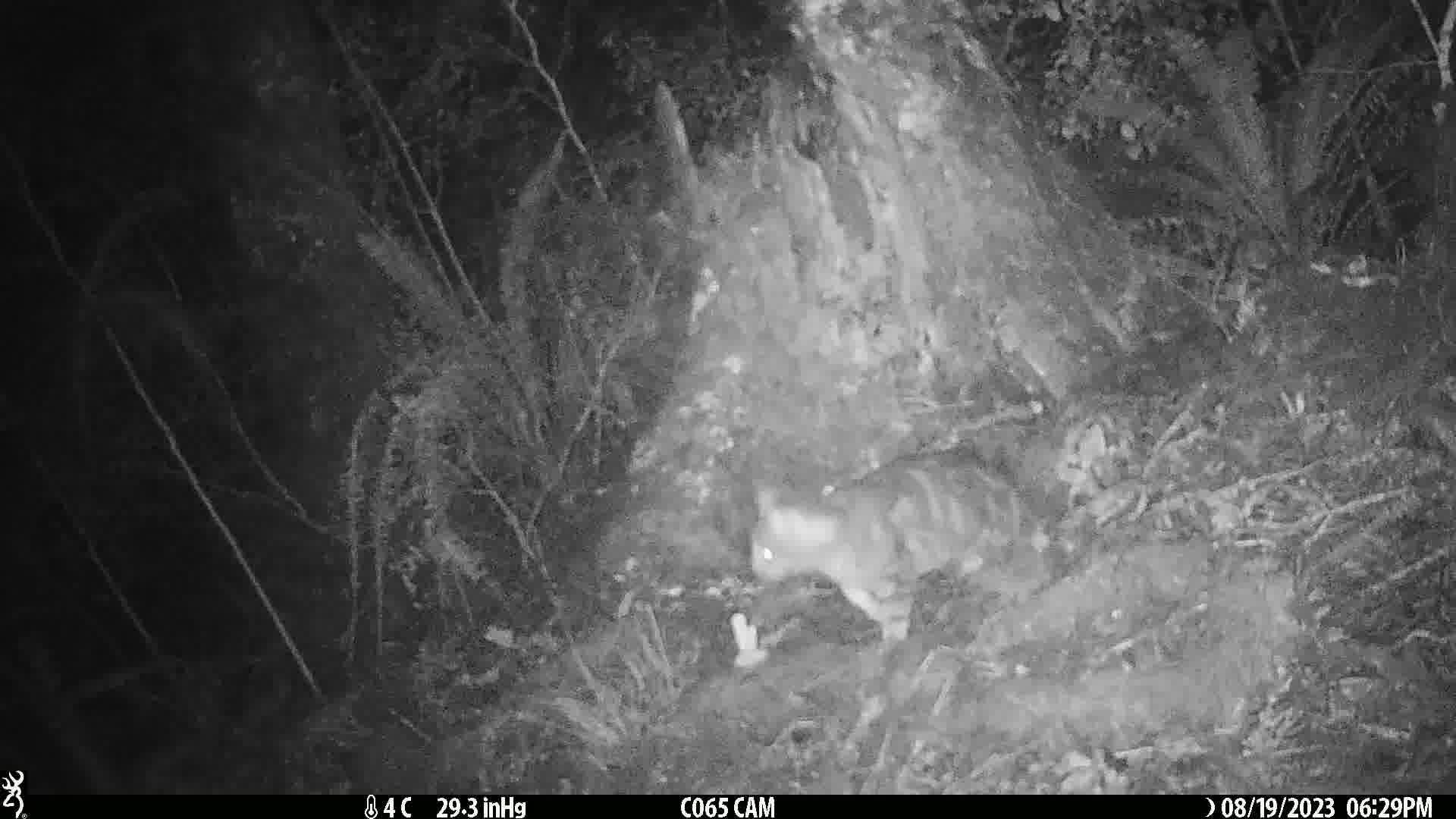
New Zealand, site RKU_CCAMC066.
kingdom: Animalia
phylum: Chordata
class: Mammalia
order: Carnivora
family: Felidae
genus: Felis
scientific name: Felis catus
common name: domestic cat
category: cat